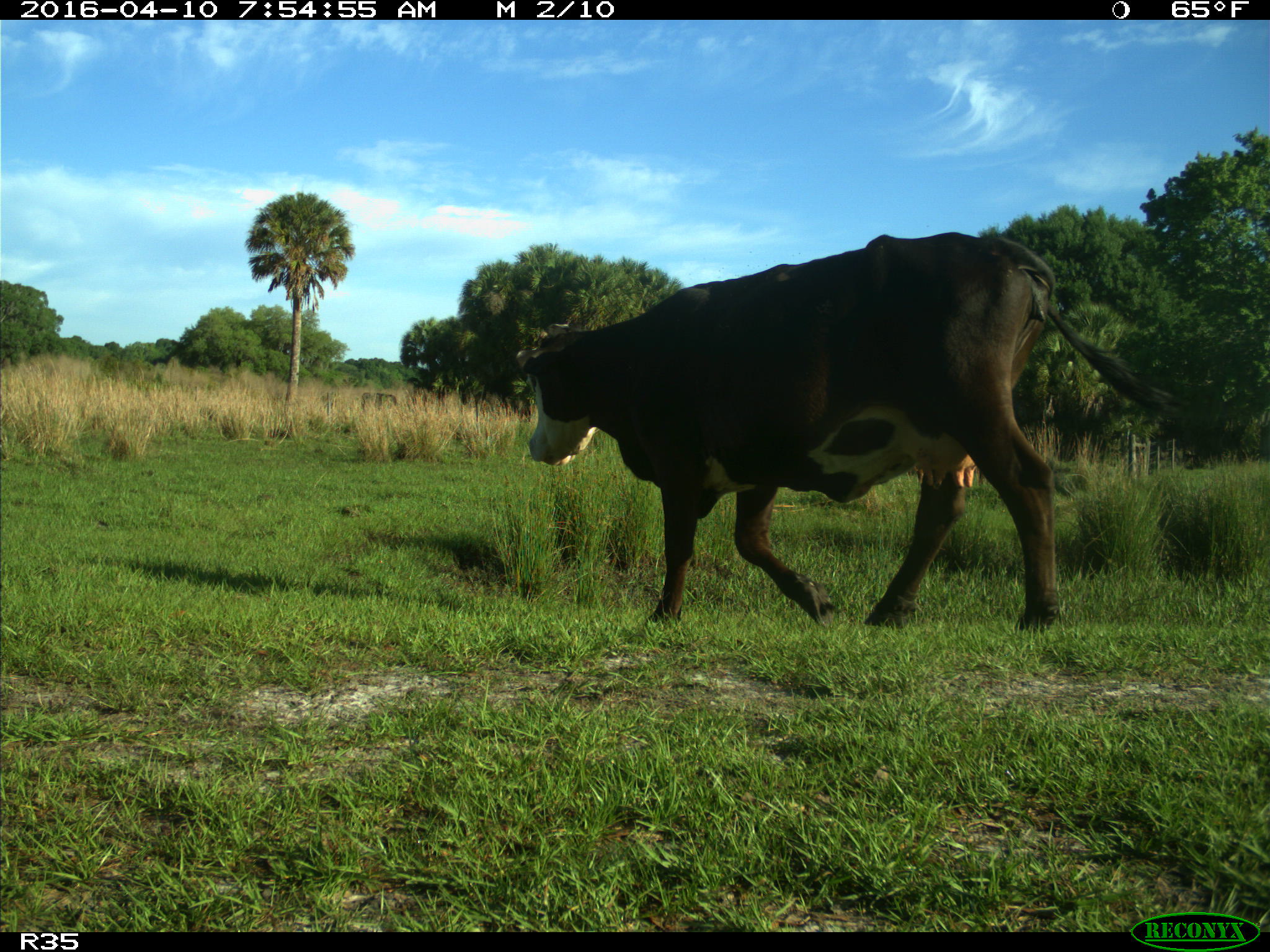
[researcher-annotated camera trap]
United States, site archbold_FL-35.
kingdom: Animalia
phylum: Chordata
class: Mammalia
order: Artiodactyla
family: Bovidae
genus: Bos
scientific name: Bos taurus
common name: domestic cow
Bos taurus (domestic cow).